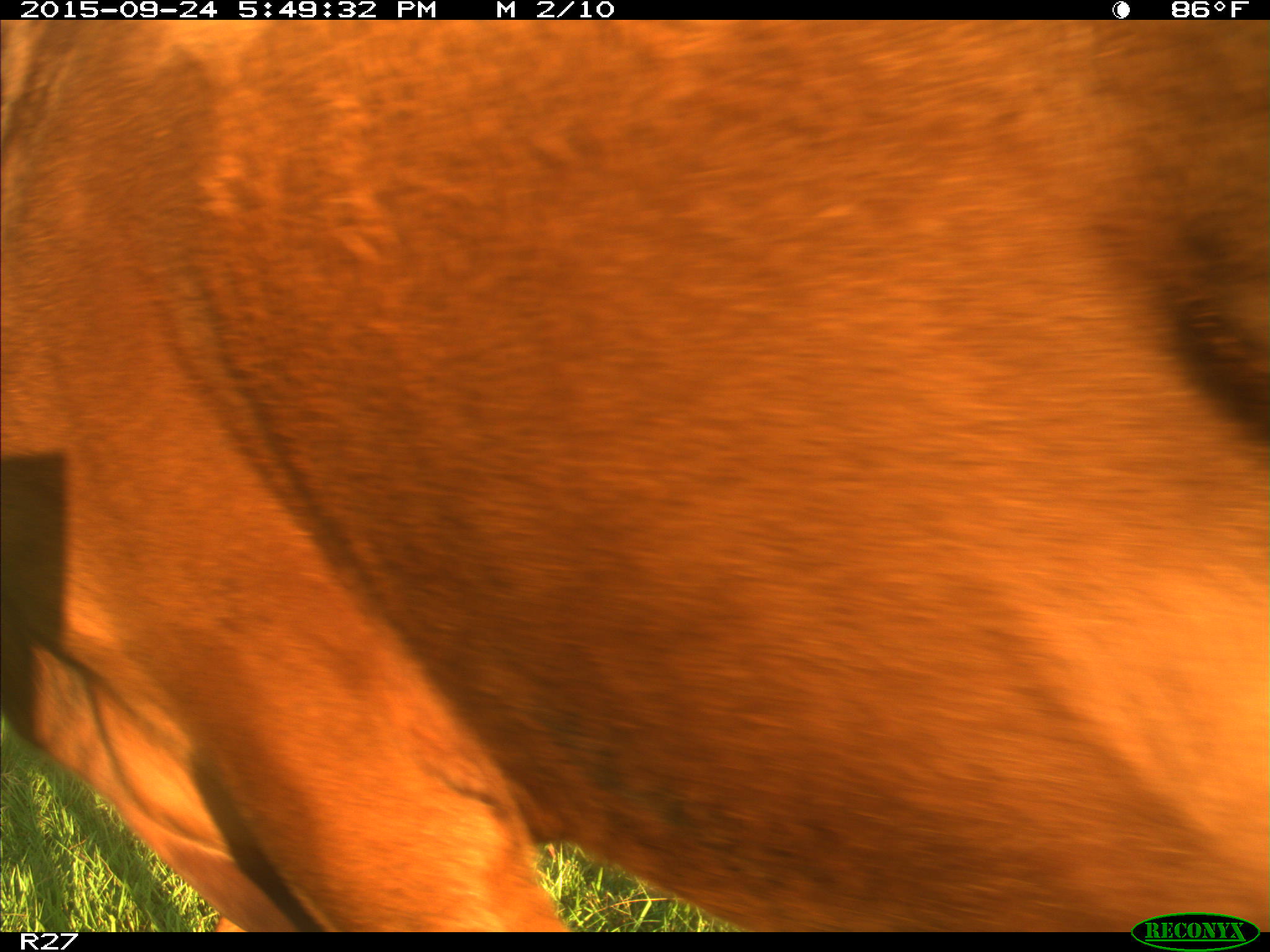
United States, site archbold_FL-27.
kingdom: Animalia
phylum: Chordata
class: Mammalia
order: Artiodactyla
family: Bovidae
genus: Bos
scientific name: Bos taurus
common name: domestic cow